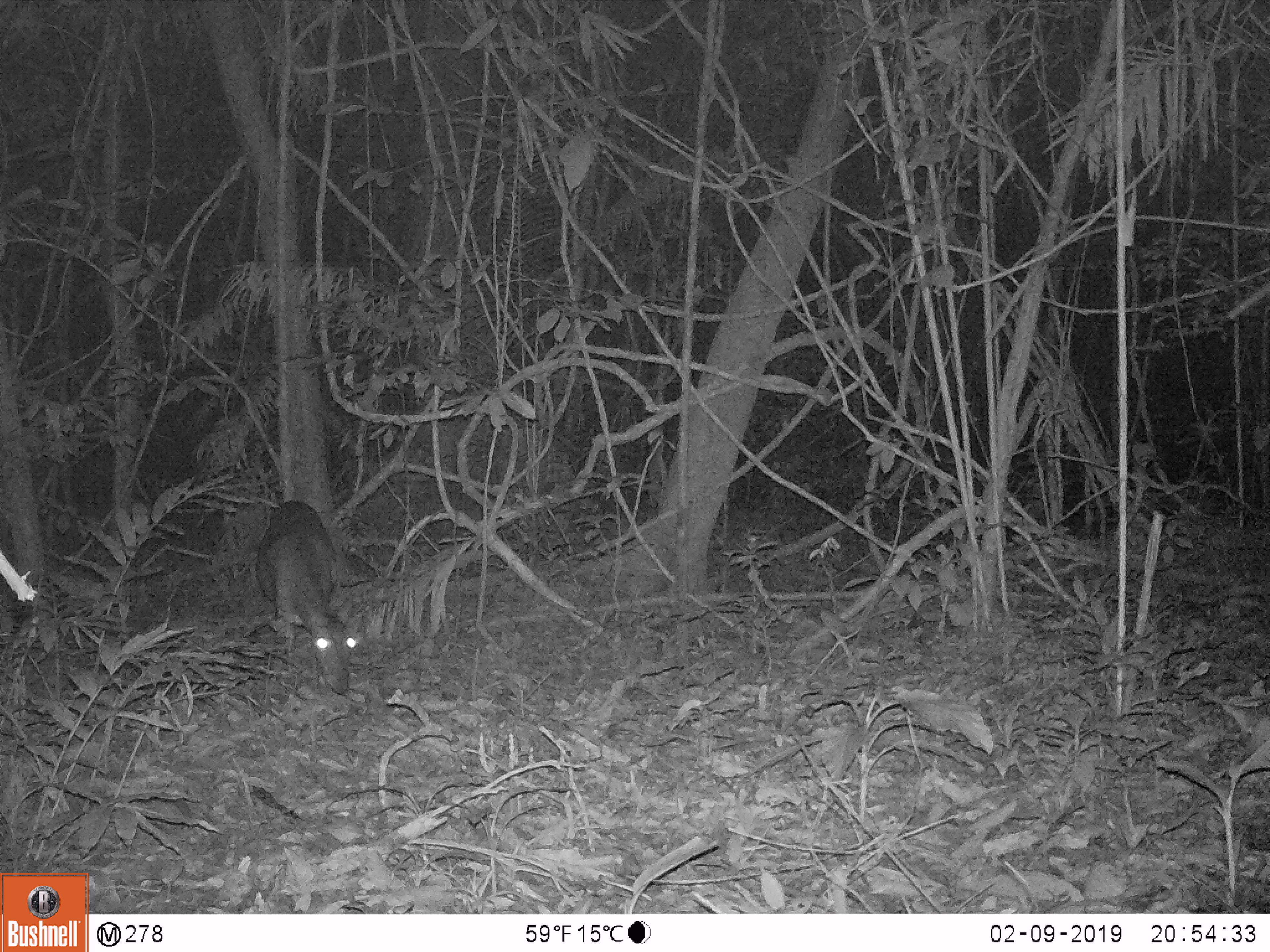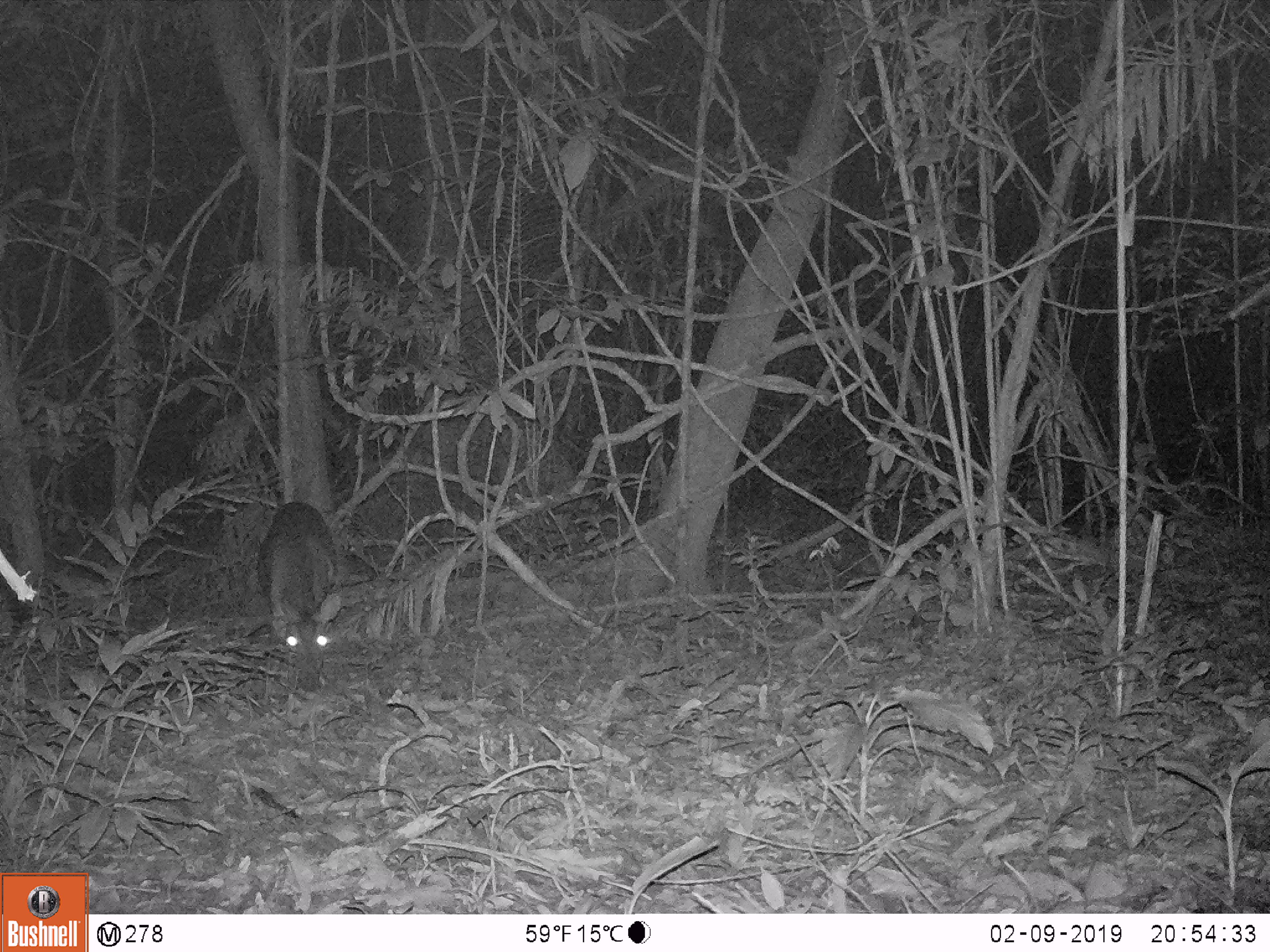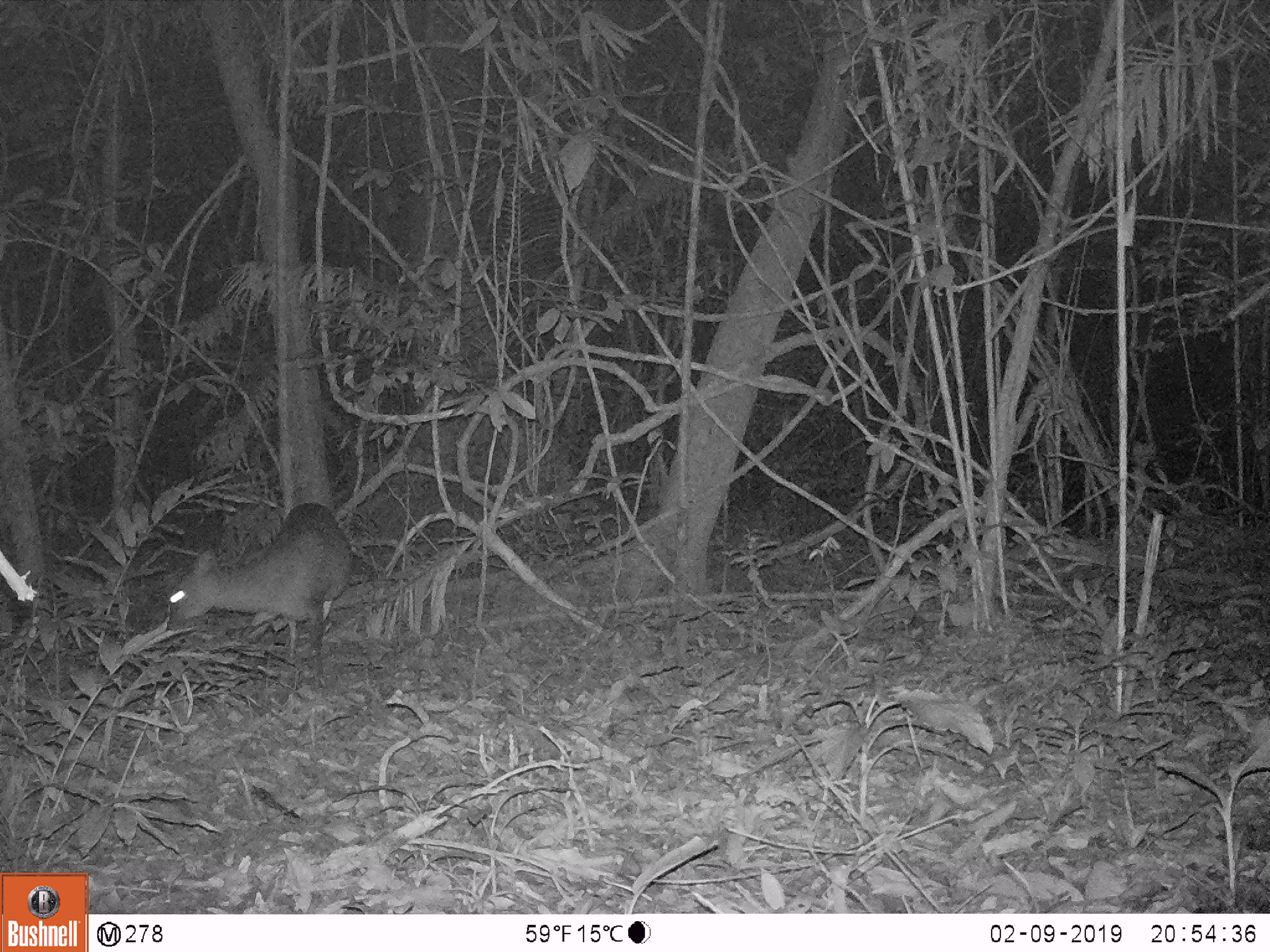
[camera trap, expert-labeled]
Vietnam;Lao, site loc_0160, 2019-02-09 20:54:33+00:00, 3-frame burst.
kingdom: Animalia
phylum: Chordata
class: Mammalia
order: Artiodactyla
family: Cervidae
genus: Muntiacus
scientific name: Muntiacus vuquangensis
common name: large-antlered muntjac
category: large antlered muntjac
Large antlered muntjac (large-antlered muntjac) (Muntiacus vuquangensis). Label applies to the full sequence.